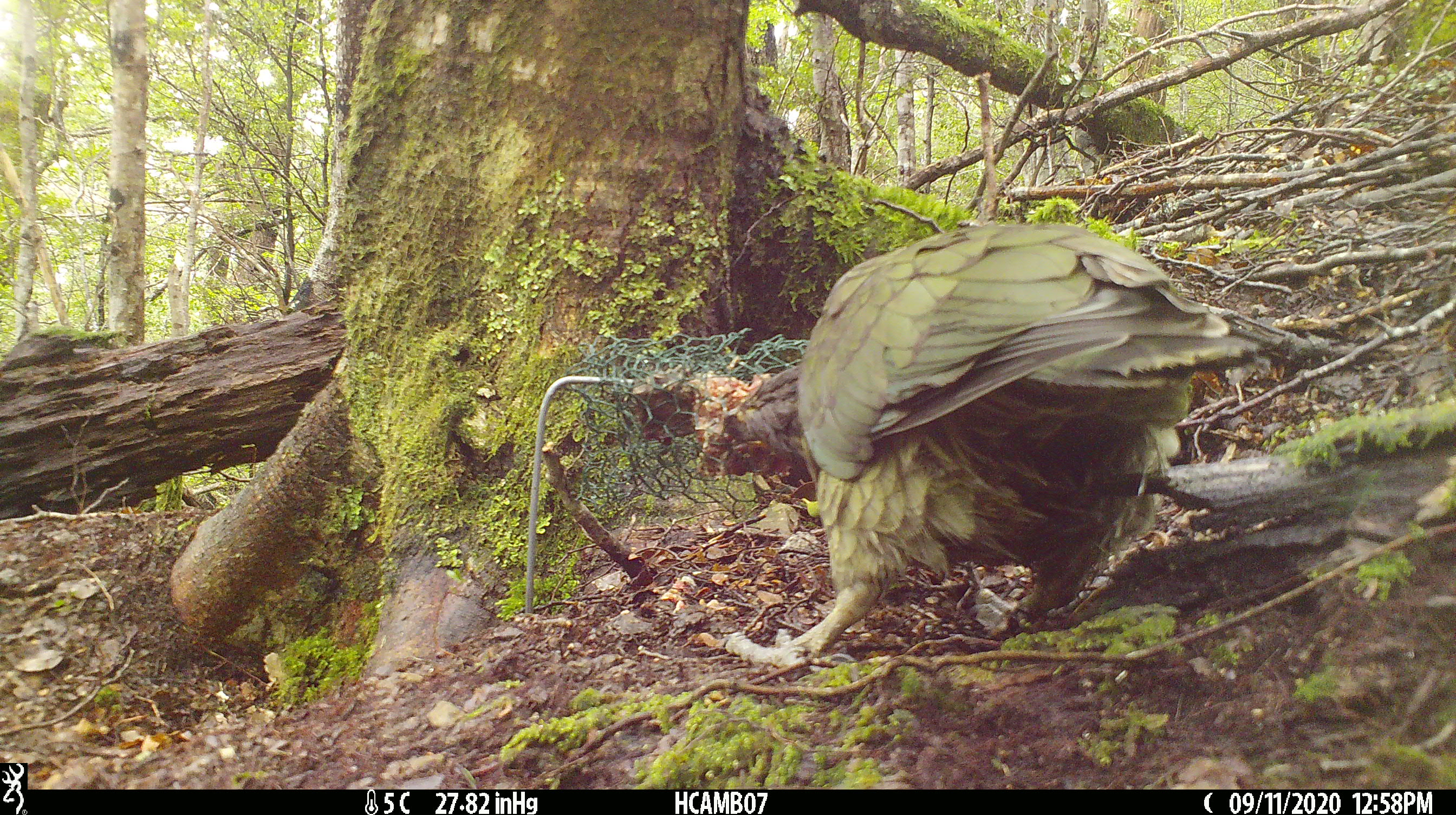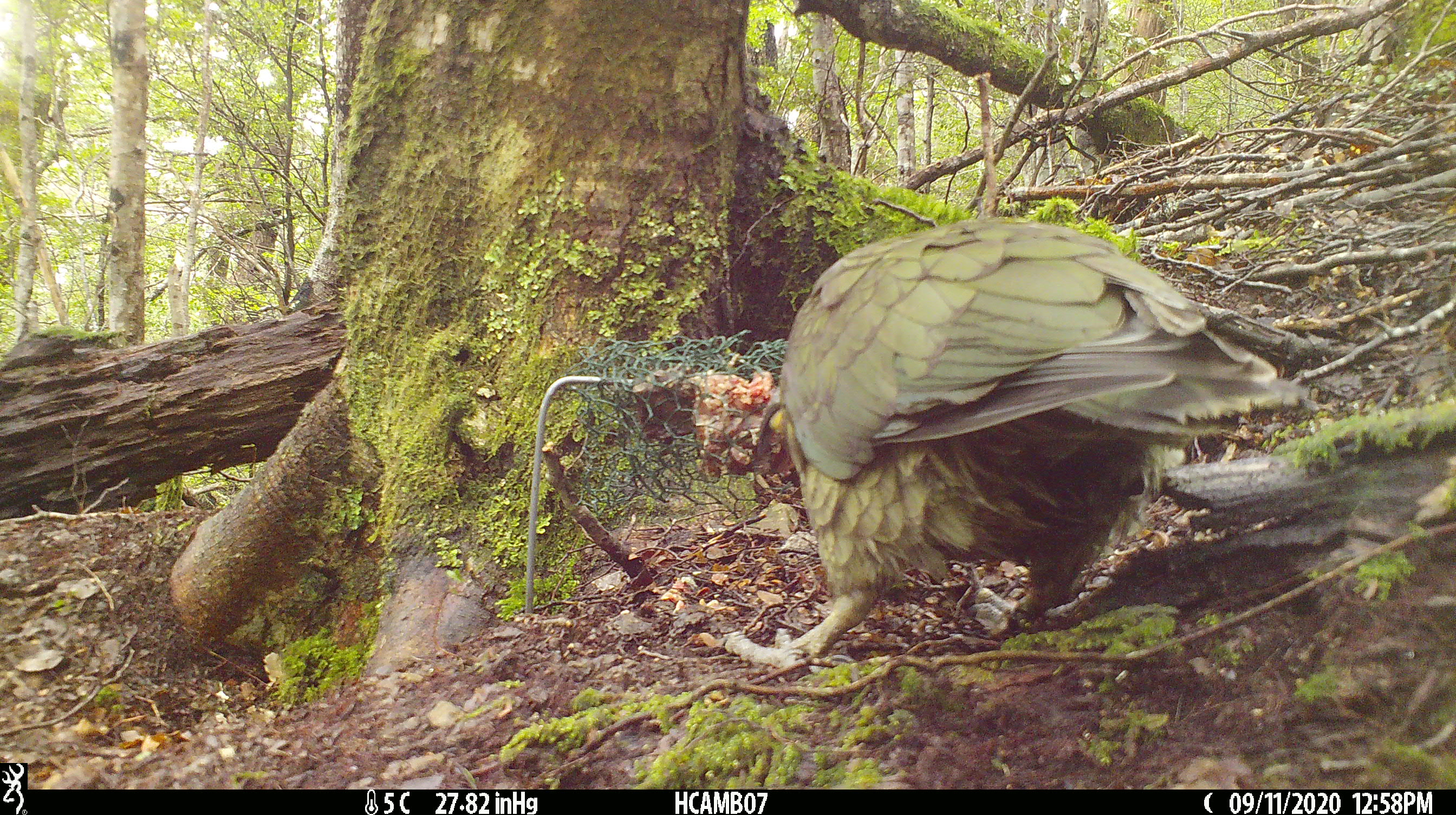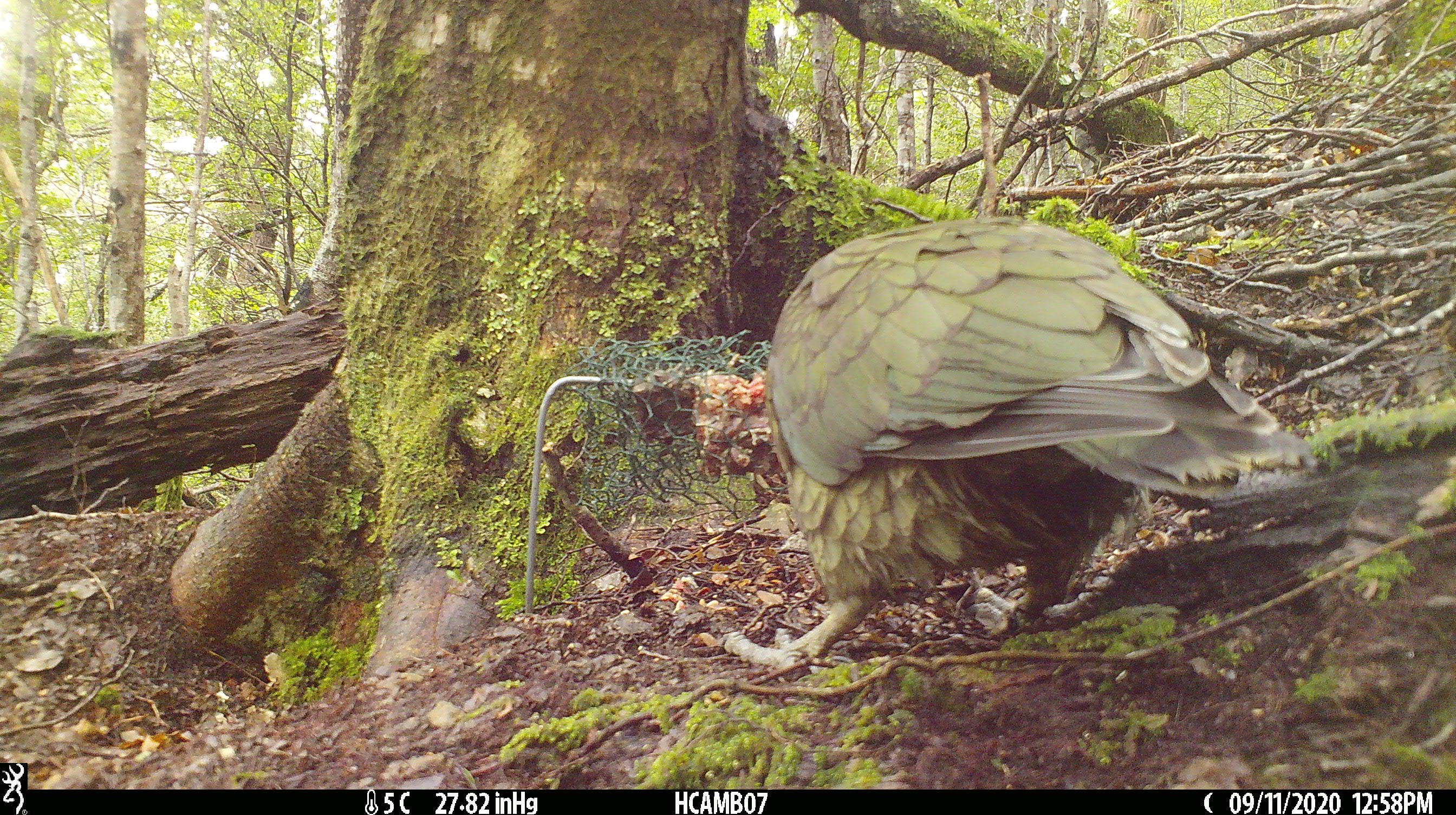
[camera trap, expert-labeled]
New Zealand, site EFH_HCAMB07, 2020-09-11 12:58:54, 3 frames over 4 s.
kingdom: Animalia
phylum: Chordata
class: Aves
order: Psittaciformes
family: Strigopidae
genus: Nestor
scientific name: Nestor notabilis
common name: kea